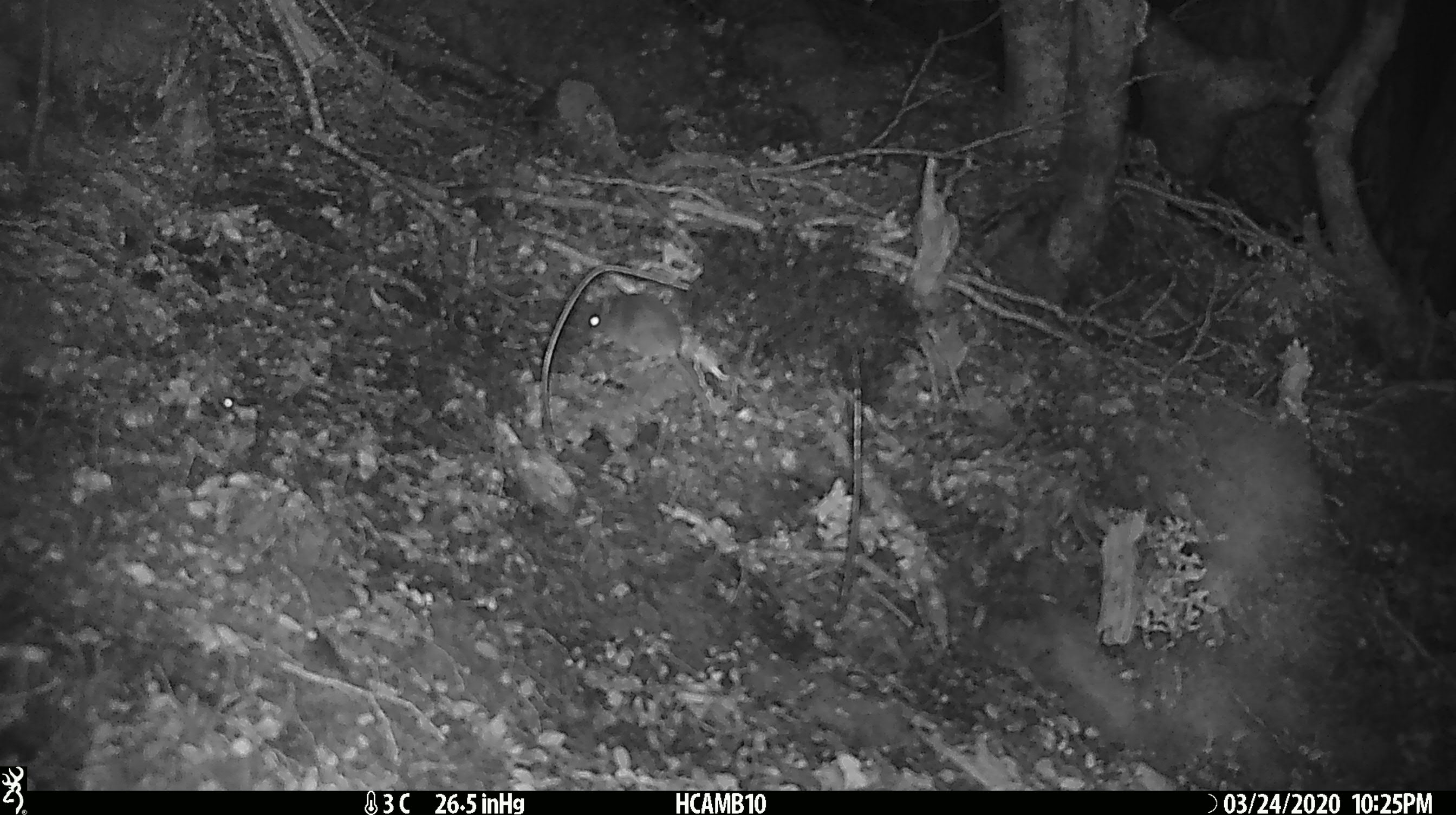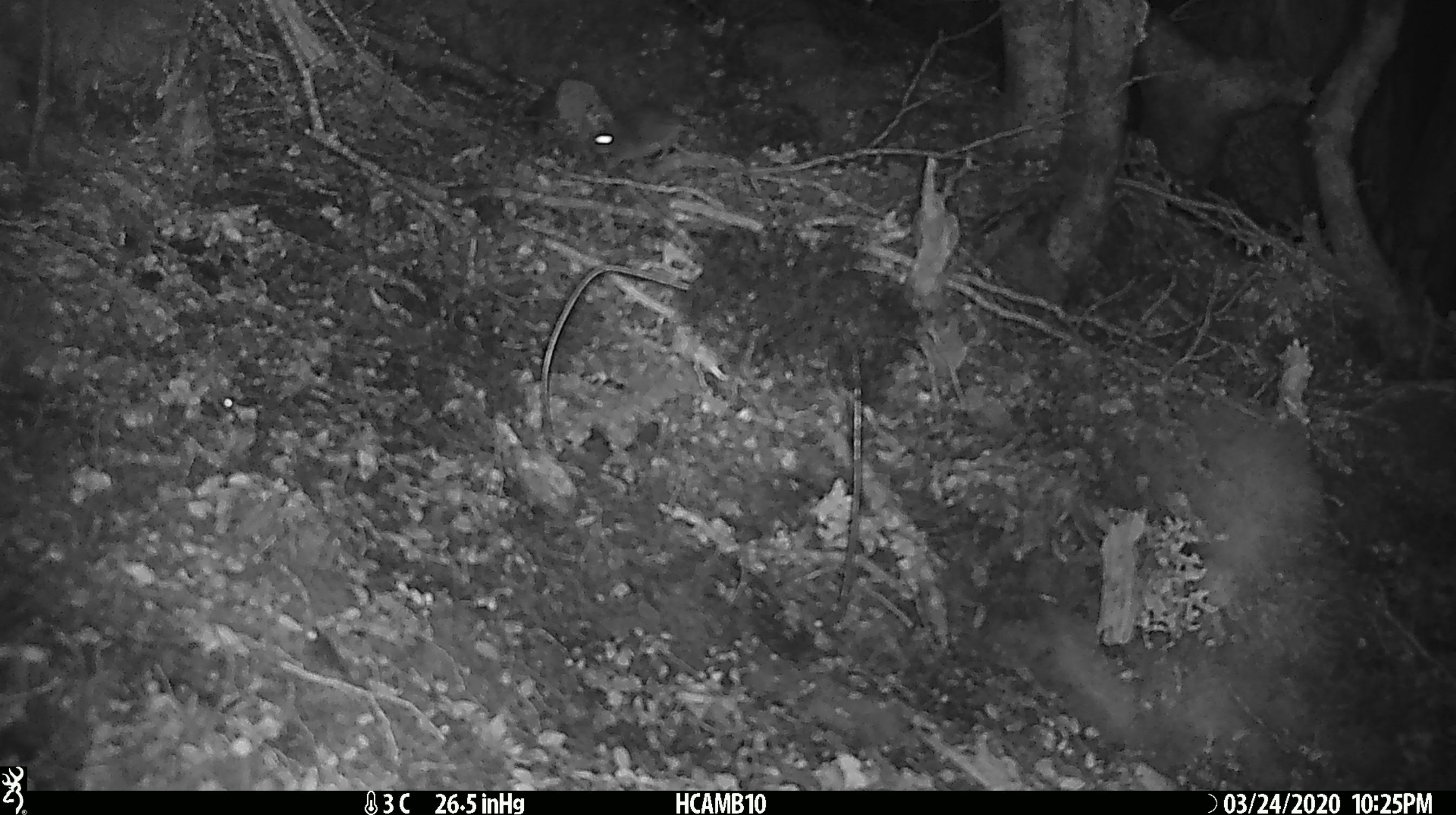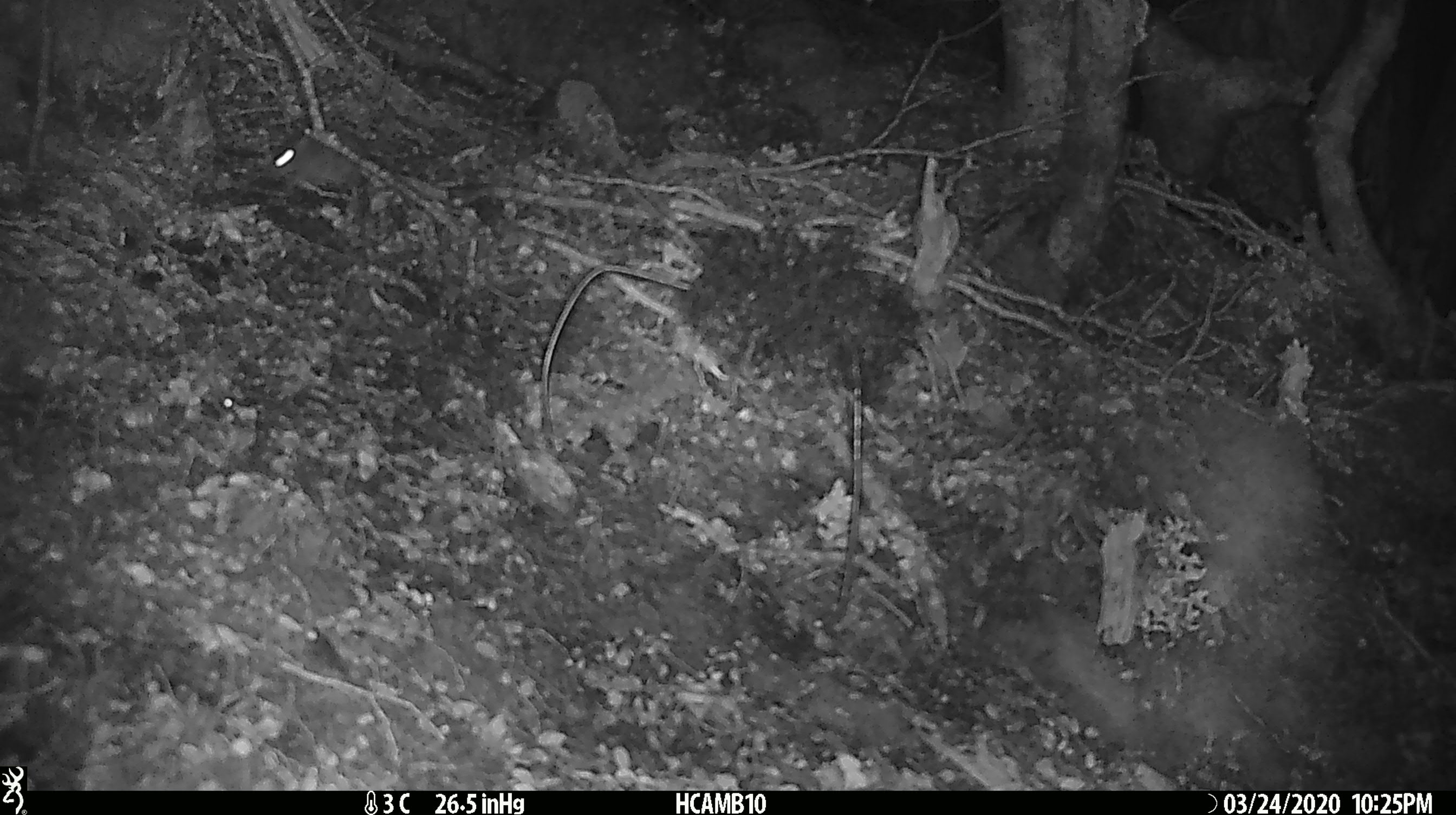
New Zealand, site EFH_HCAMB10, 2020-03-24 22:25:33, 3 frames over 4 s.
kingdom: Animalia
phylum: Chordata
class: Mammalia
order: Rodentia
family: Muridae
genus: Mus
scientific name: Mus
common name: mouse